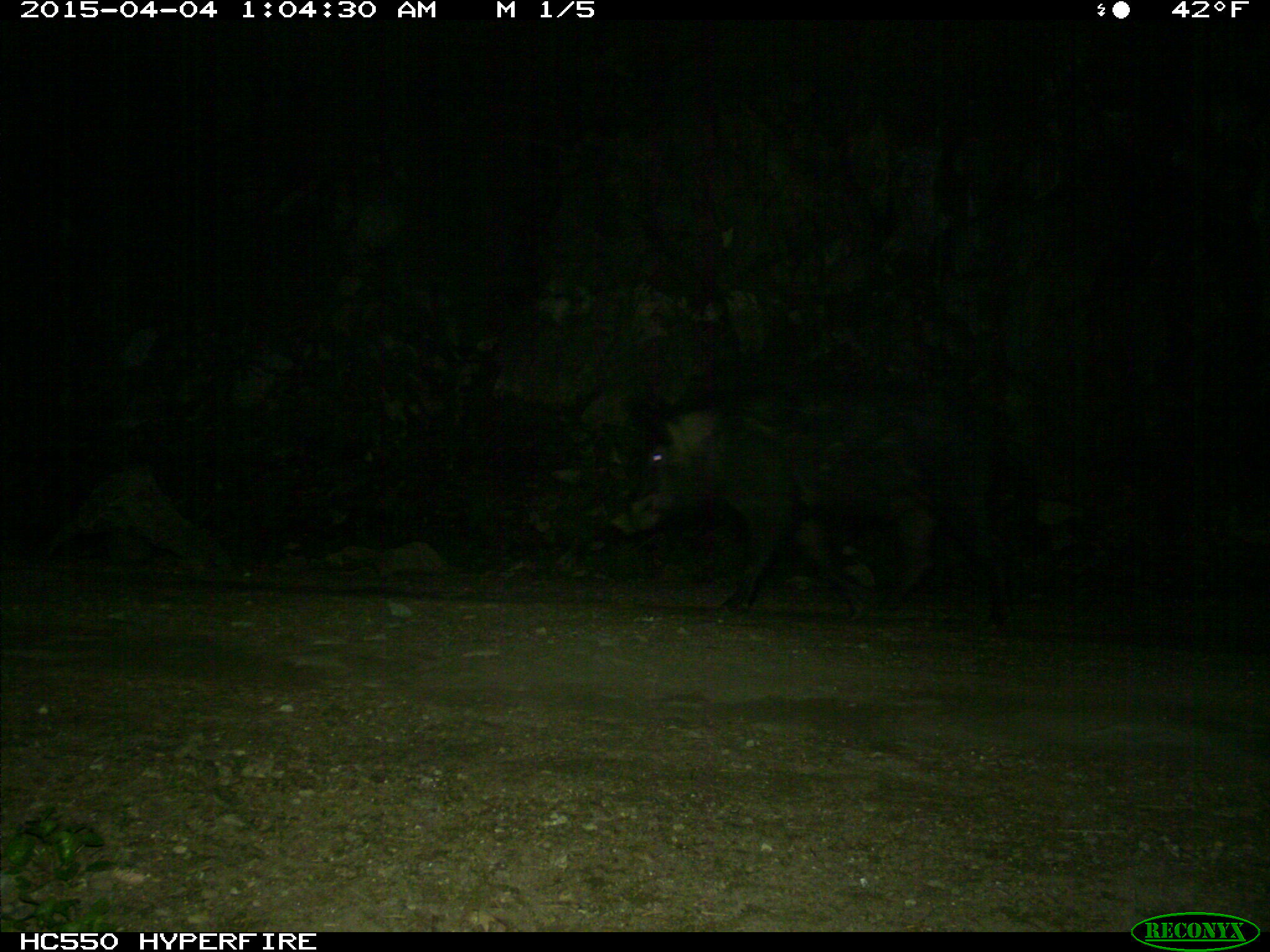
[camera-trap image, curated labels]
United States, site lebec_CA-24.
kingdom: Animalia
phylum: Chordata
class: Mammalia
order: Artiodactyla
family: Suidae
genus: Sus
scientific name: Sus scrofa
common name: wild boar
Sus scrofa (wild boar).